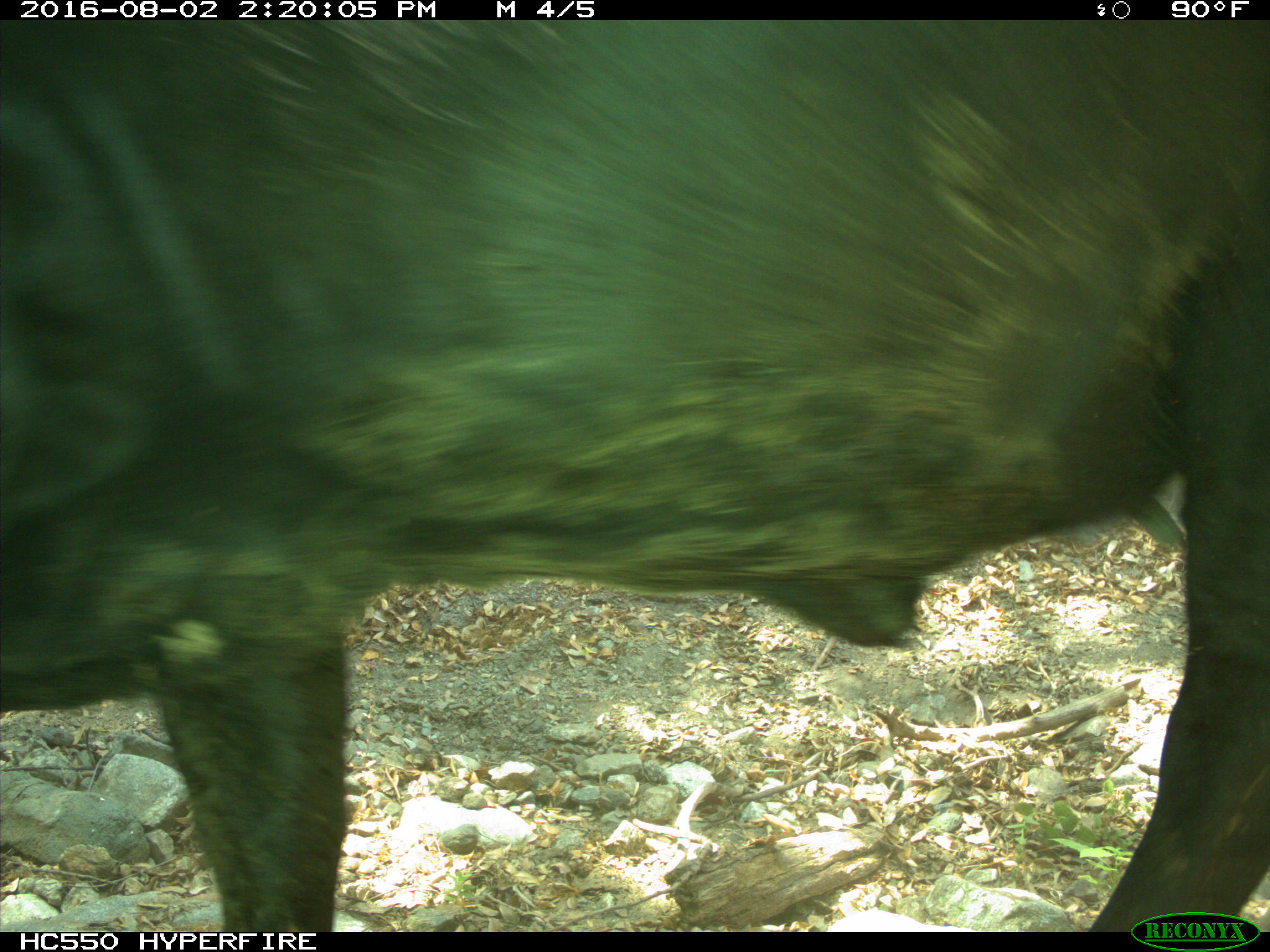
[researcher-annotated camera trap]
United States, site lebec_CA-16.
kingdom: Animalia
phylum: Chordata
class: Mammalia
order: Artiodactyla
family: Bovidae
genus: Bos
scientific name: Bos taurus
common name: domestic cow